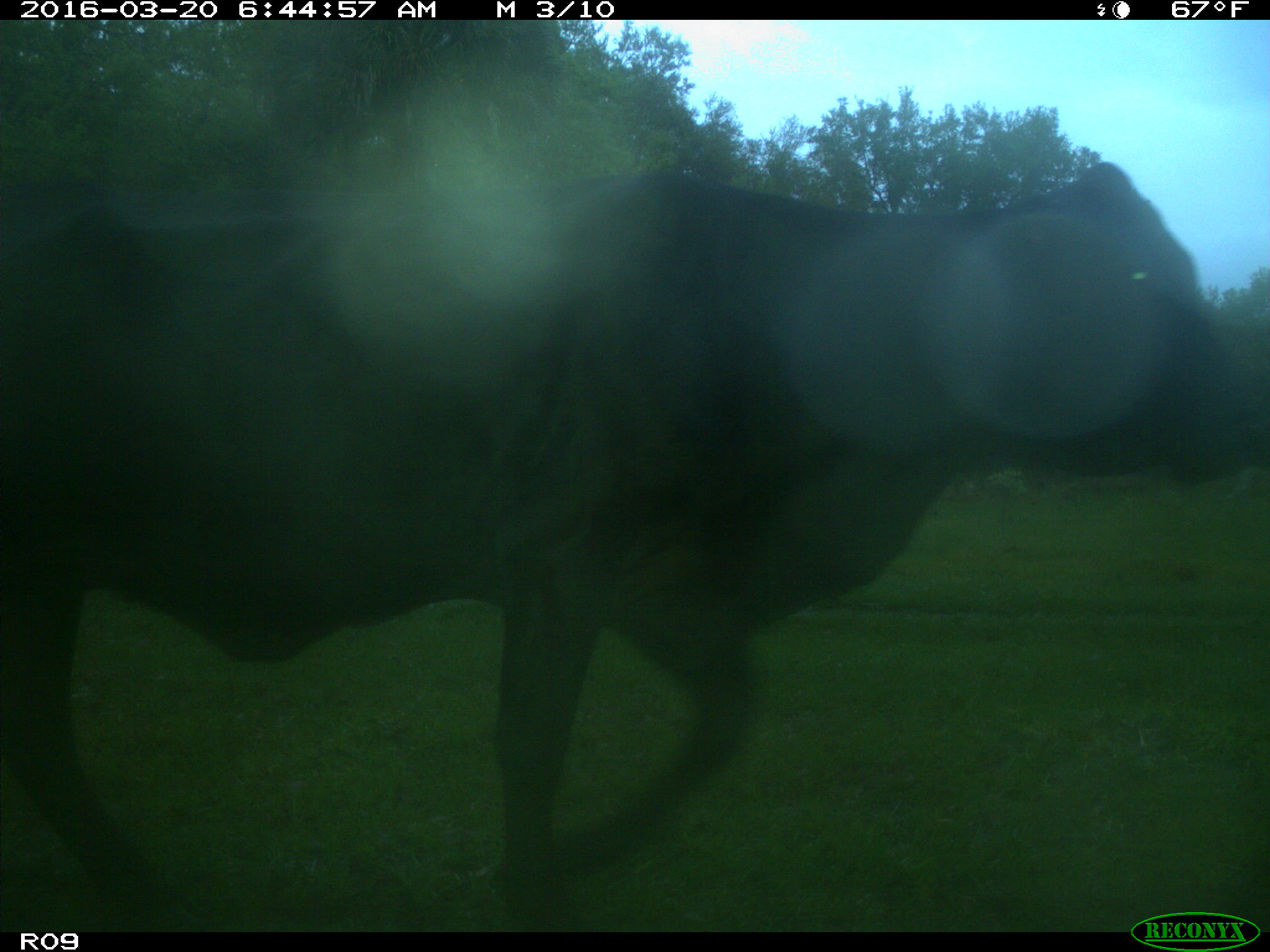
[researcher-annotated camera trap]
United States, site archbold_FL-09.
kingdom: Animalia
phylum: Chordata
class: Mammalia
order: Artiodactyla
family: Bovidae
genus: Bos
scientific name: Bos taurus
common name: domestic cow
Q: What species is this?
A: Bos taurus (domestic cow).